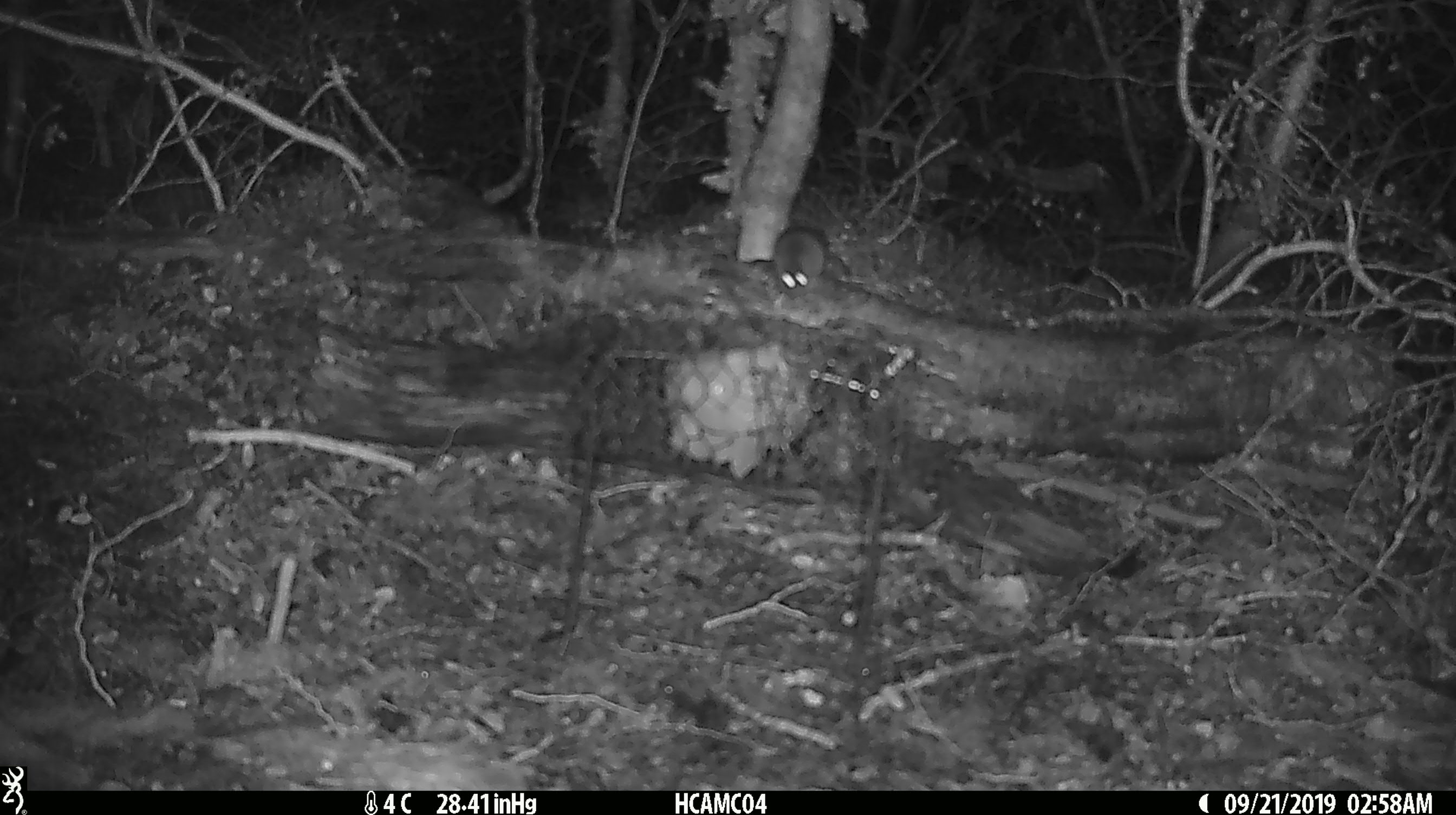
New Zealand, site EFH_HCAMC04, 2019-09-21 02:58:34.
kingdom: Animalia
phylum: Chordata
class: Mammalia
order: Rodentia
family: Muridae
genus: Mus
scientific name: Mus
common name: mouse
Mouse (Mus).